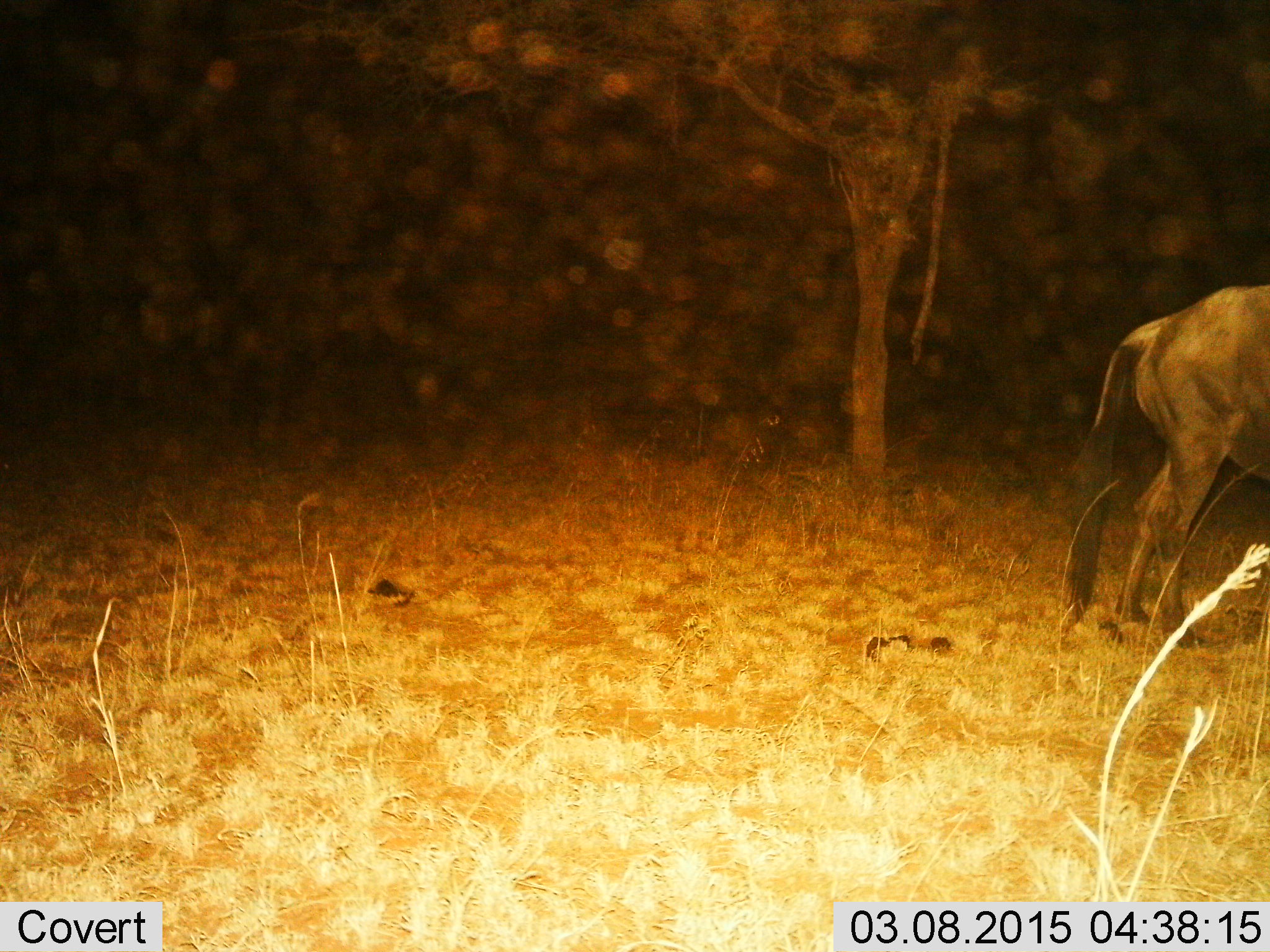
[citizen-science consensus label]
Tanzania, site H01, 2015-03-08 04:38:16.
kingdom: Animalia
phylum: Chordata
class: Mammalia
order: Artiodactyla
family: Bovidae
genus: Connochaetes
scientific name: Connochaetes taurinus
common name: blue wildebeest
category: wildebeest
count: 1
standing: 80%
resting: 0%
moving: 20%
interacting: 0%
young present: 0%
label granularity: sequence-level